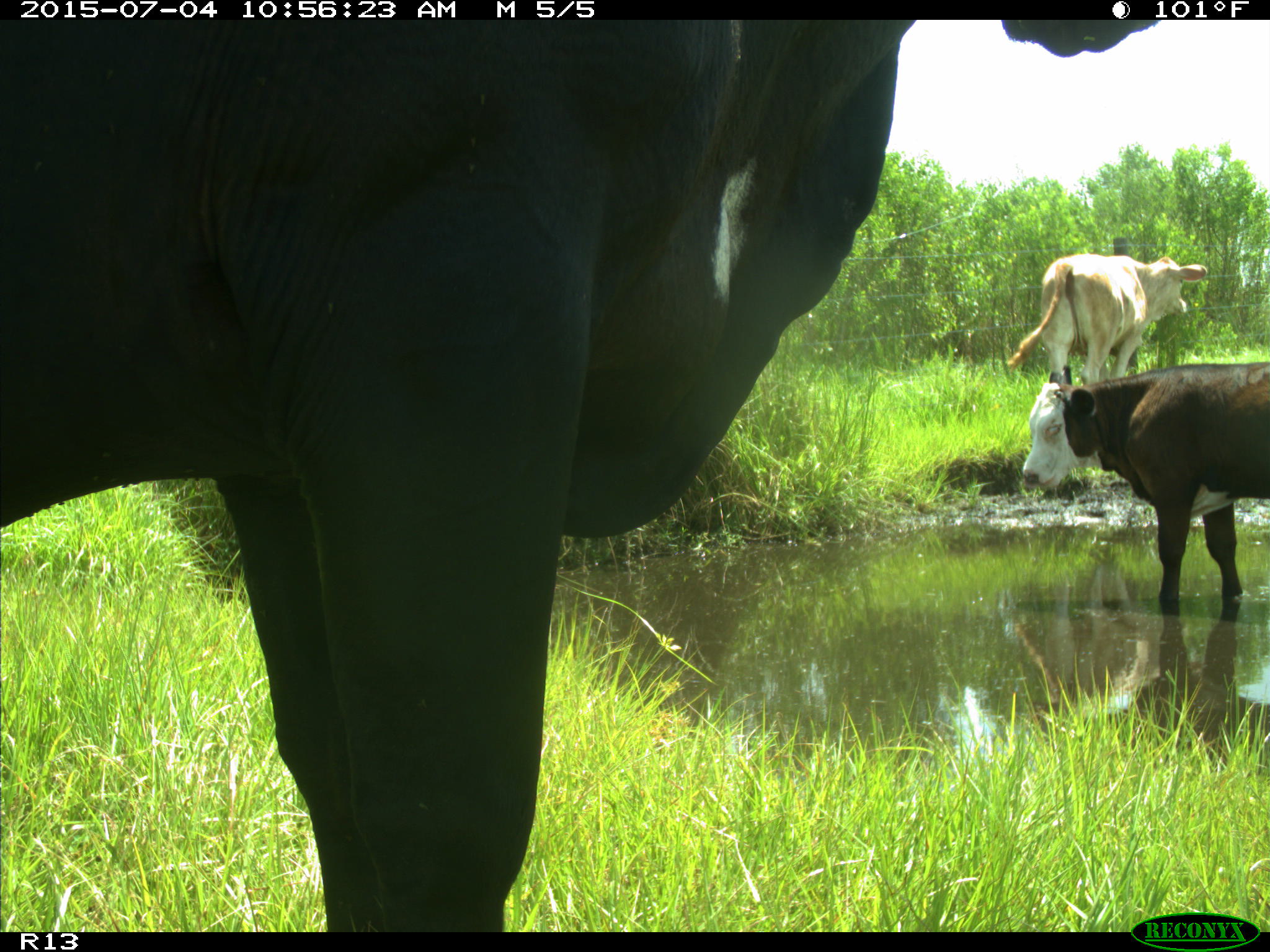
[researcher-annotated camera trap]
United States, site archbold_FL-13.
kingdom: Animalia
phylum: Chordata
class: Mammalia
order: Artiodactyla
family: Bovidae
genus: Bos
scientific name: Bos taurus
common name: domestic cow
Bos taurus (domestic cow).